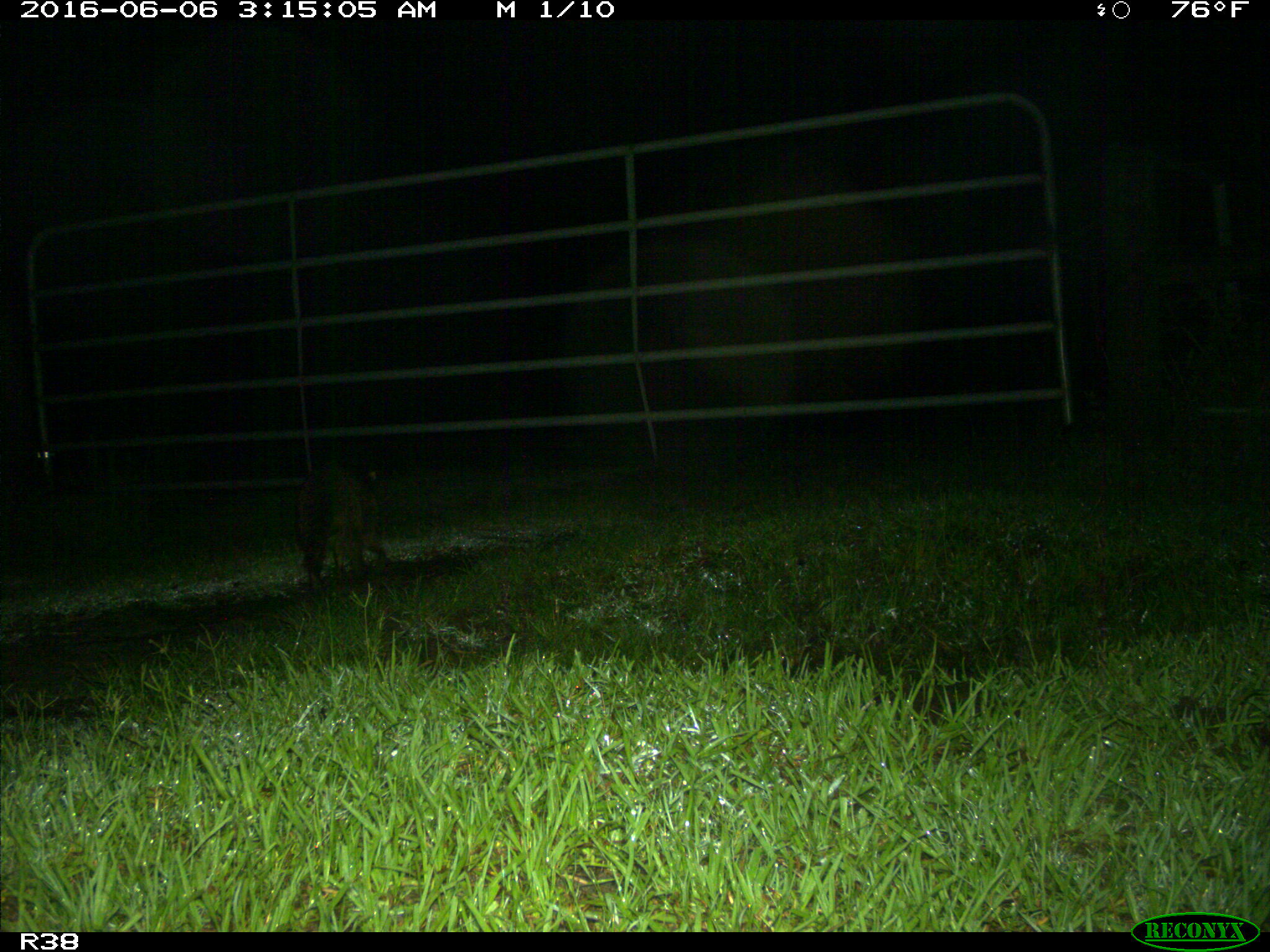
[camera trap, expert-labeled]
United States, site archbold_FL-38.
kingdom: Animalia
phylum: Chordata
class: Mammalia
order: Carnivora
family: Procyonidae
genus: Procyon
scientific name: Procyon lotor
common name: common raccoon